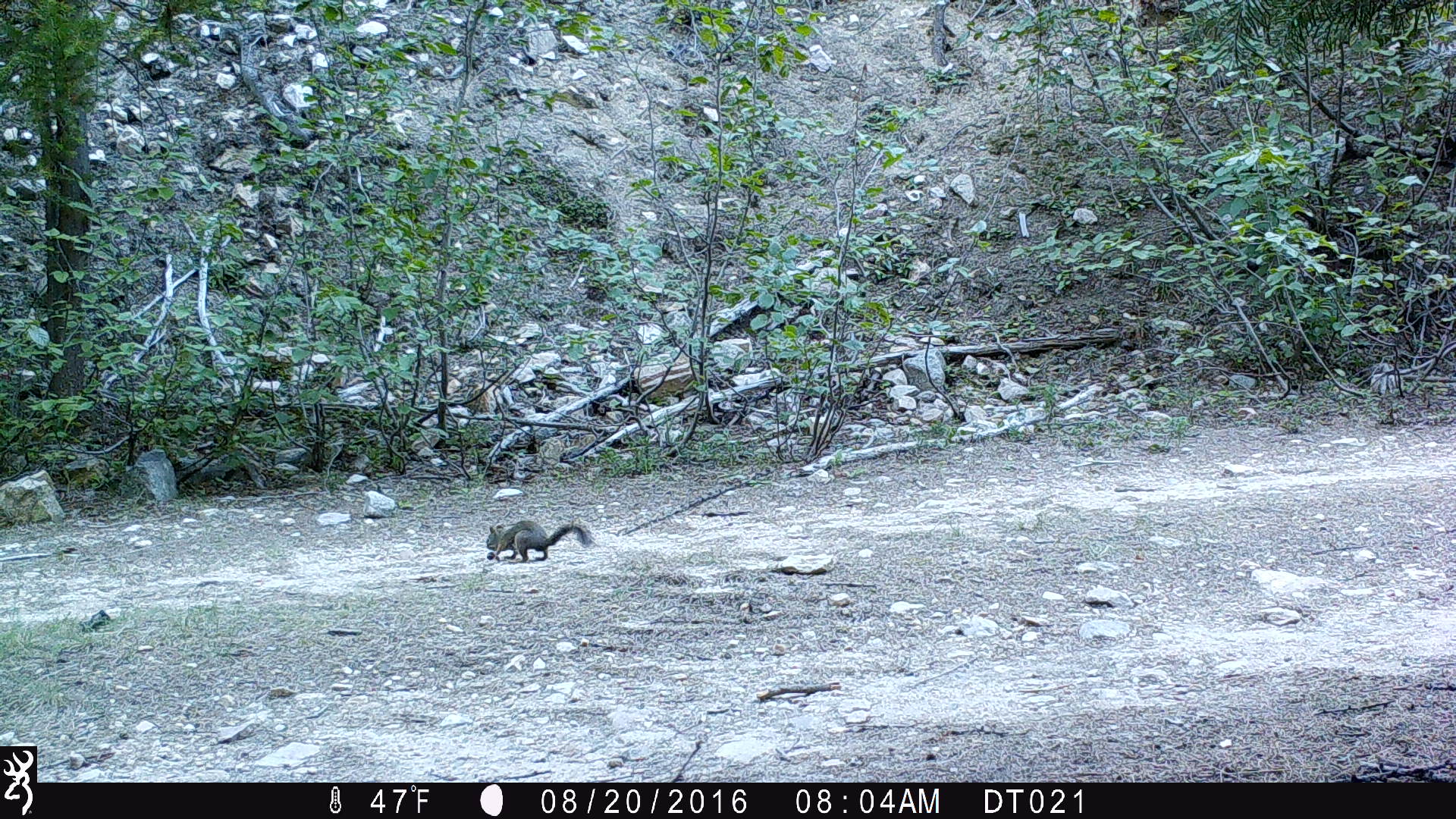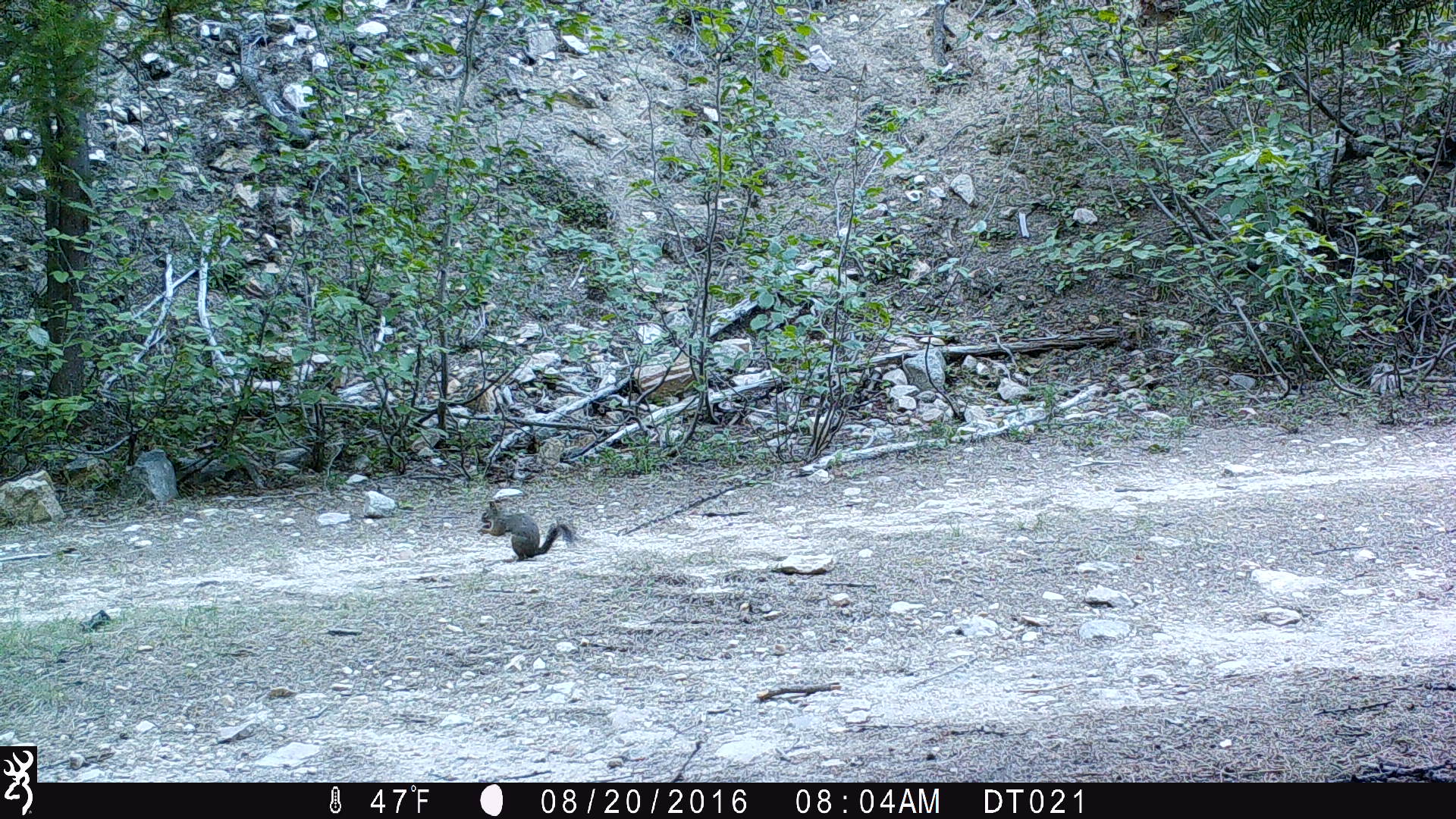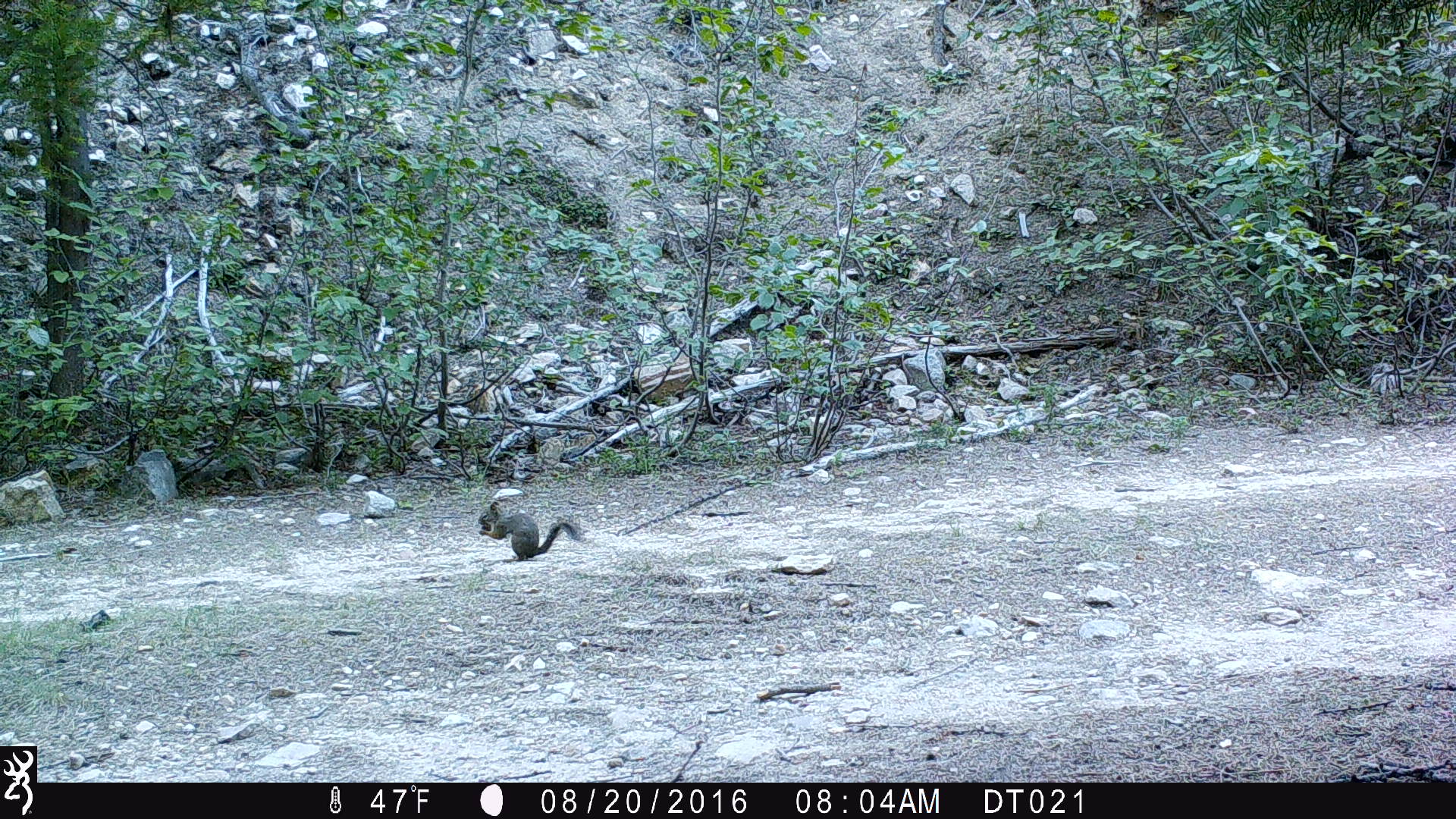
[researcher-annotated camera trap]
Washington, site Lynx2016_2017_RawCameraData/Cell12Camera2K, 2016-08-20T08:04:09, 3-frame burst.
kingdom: Animalia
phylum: Chordata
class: Mammalia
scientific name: Mammalia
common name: small mammal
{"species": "small mammal (Mammalia)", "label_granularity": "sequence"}